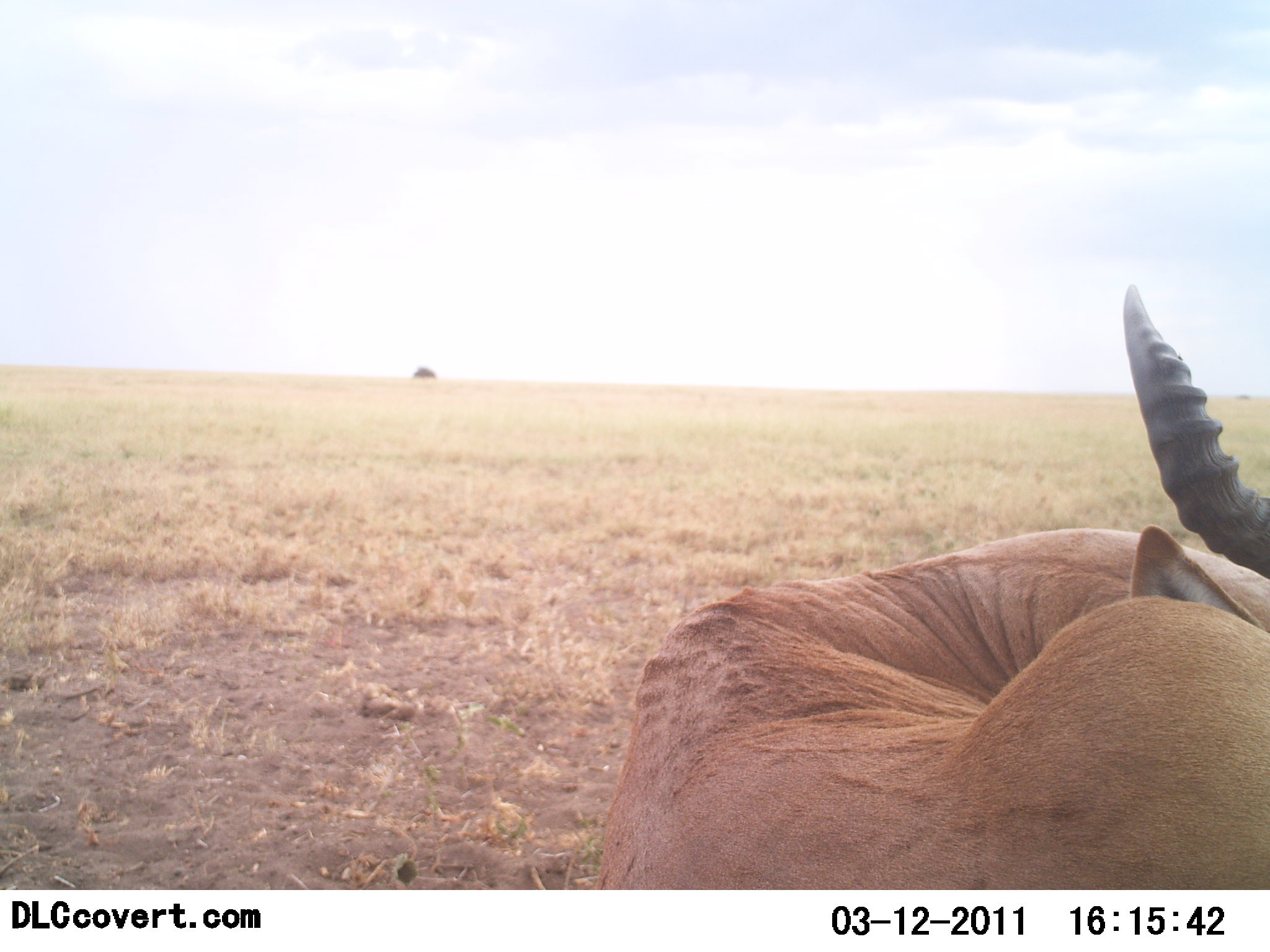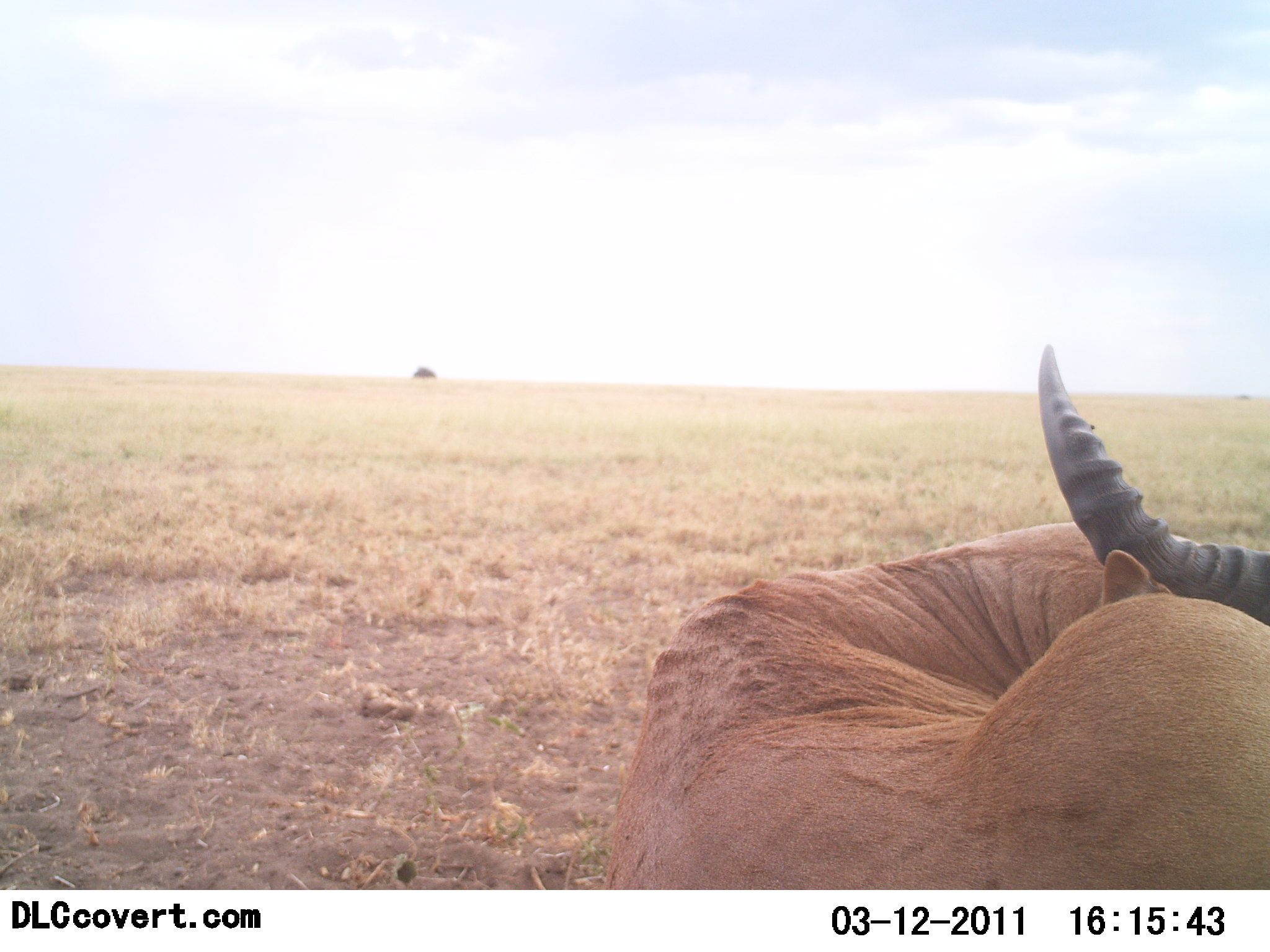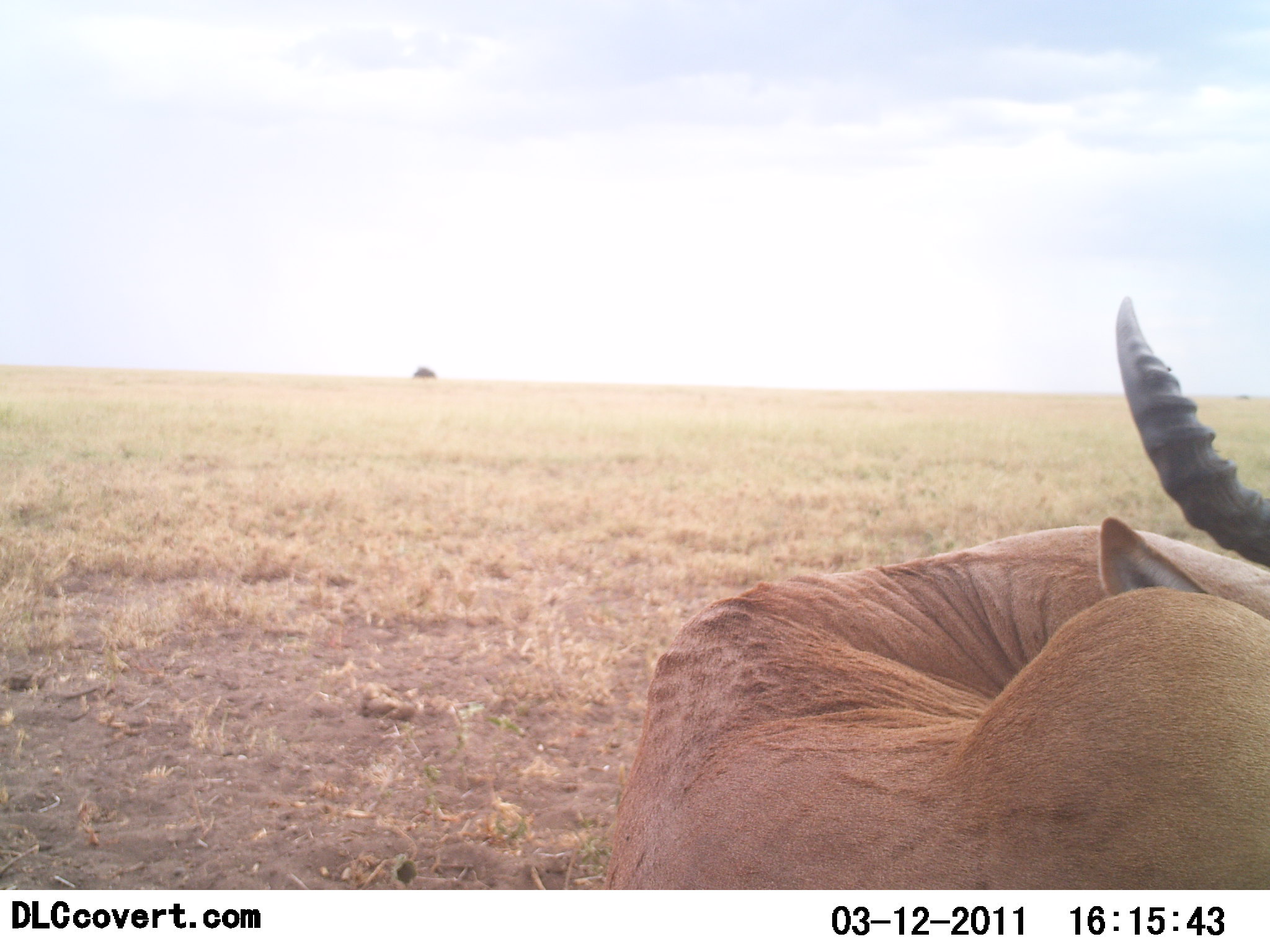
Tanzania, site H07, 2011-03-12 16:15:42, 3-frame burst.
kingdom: Animalia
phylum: Chordata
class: Mammalia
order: Artiodactyla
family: Bovidae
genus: Alcelaphus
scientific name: Alcelaphus buselaphus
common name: hartebeest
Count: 1.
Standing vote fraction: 36%.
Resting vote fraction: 64%.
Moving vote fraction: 7%.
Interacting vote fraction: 0%.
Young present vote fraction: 0%.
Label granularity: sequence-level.